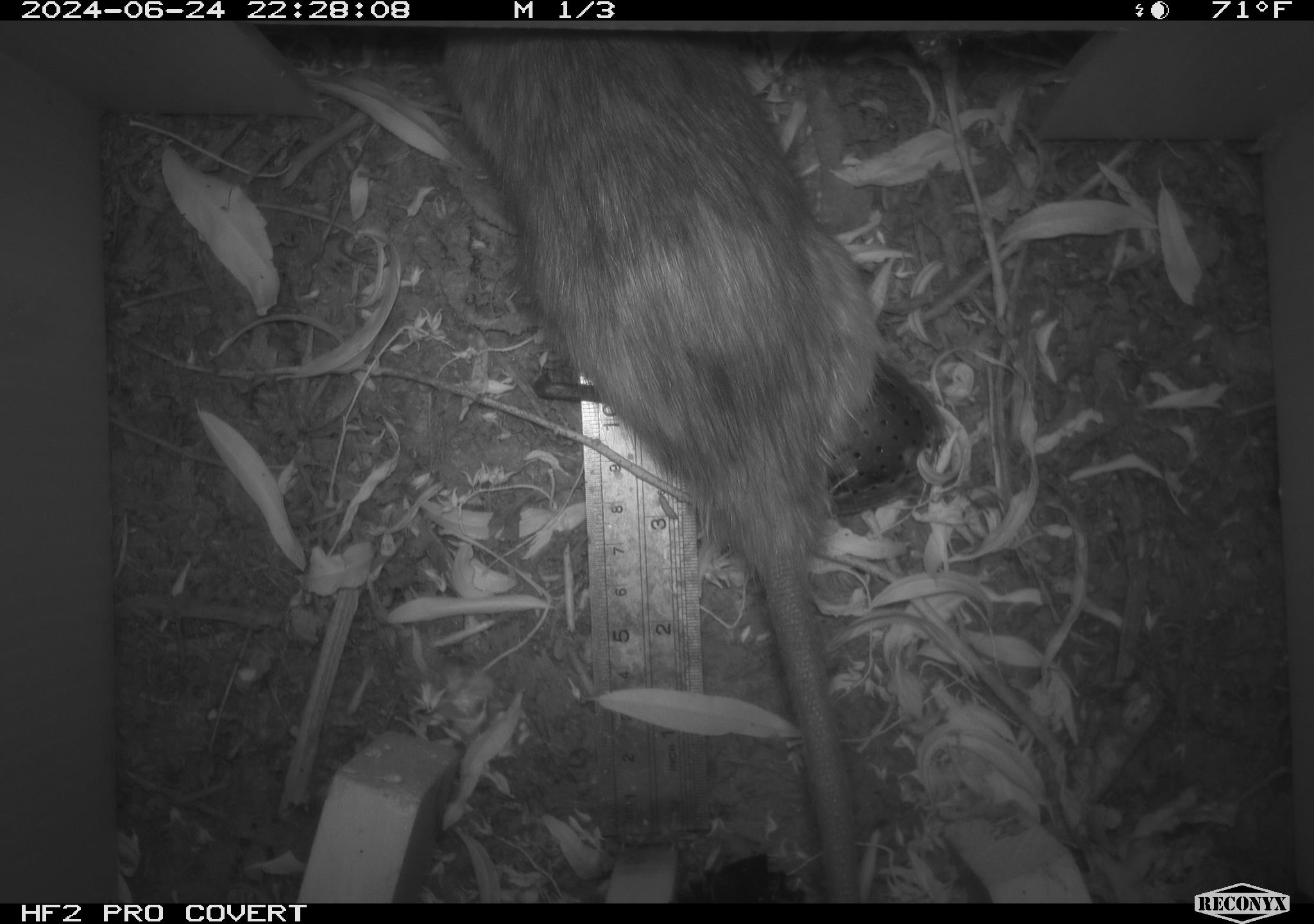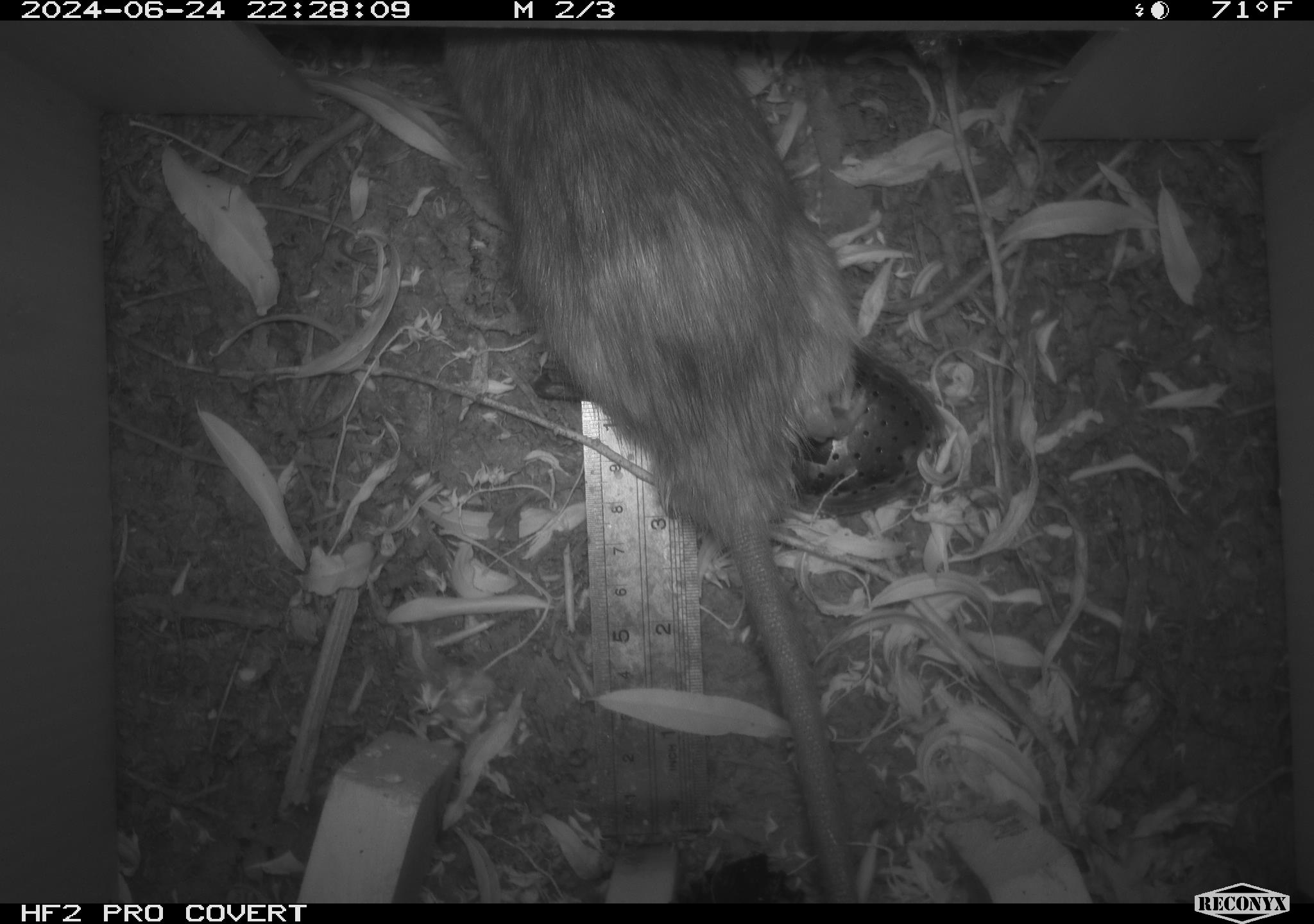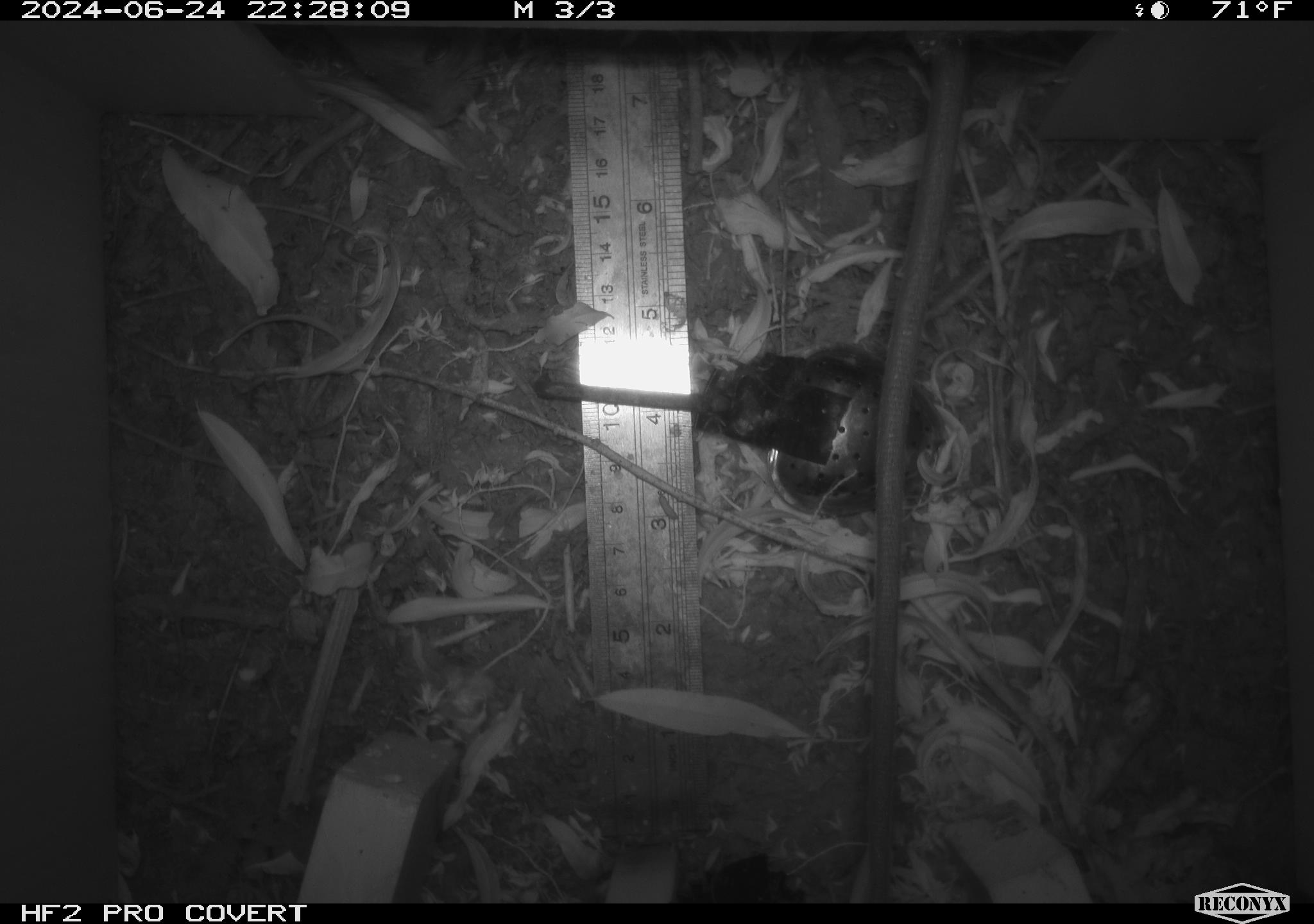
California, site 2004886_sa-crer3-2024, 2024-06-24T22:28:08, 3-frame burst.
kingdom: Animalia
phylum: Chordata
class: Mammalia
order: Rodentia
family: Muridae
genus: Rattus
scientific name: Rattus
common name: rat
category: rattus species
Rattus species (rat) (Rattus).